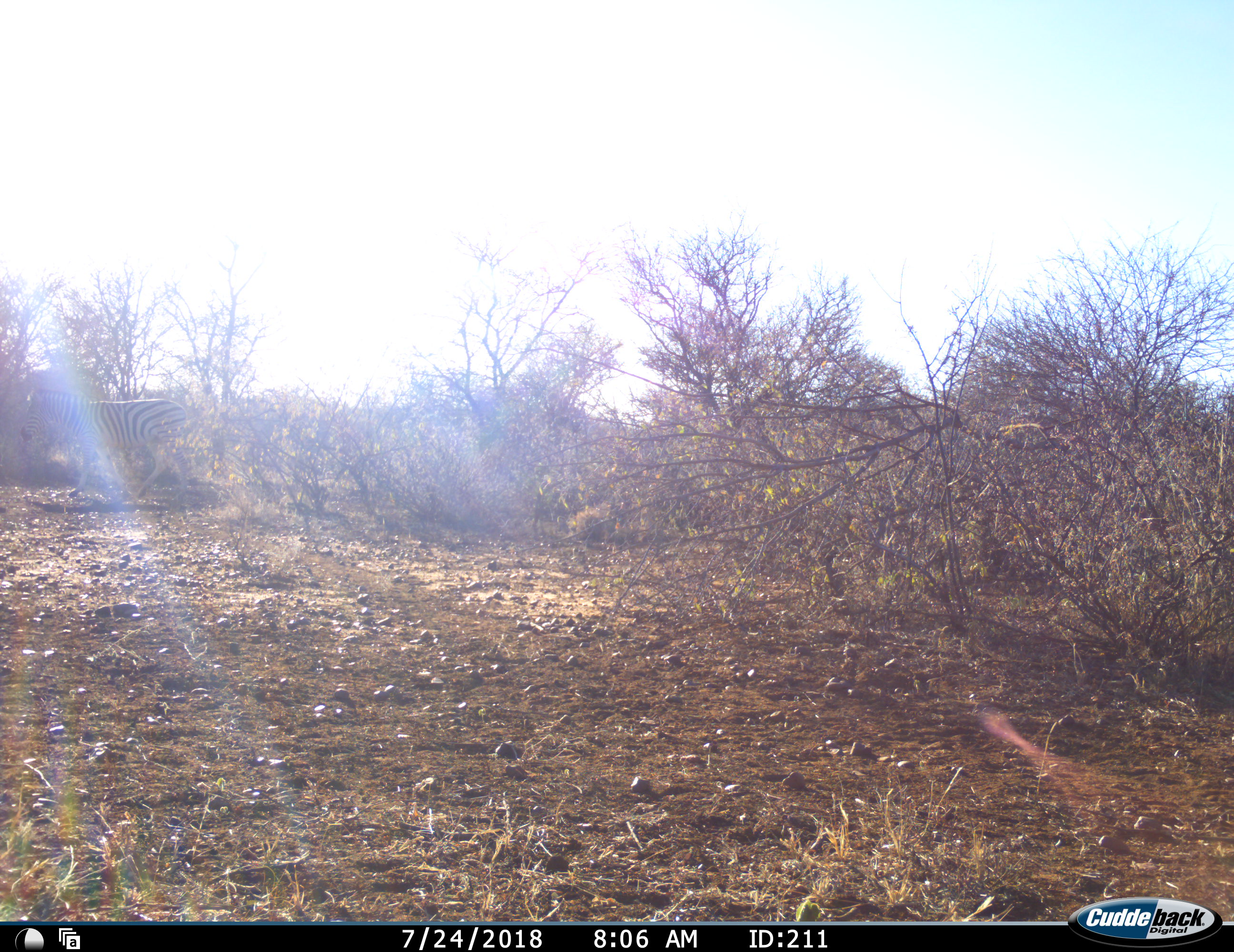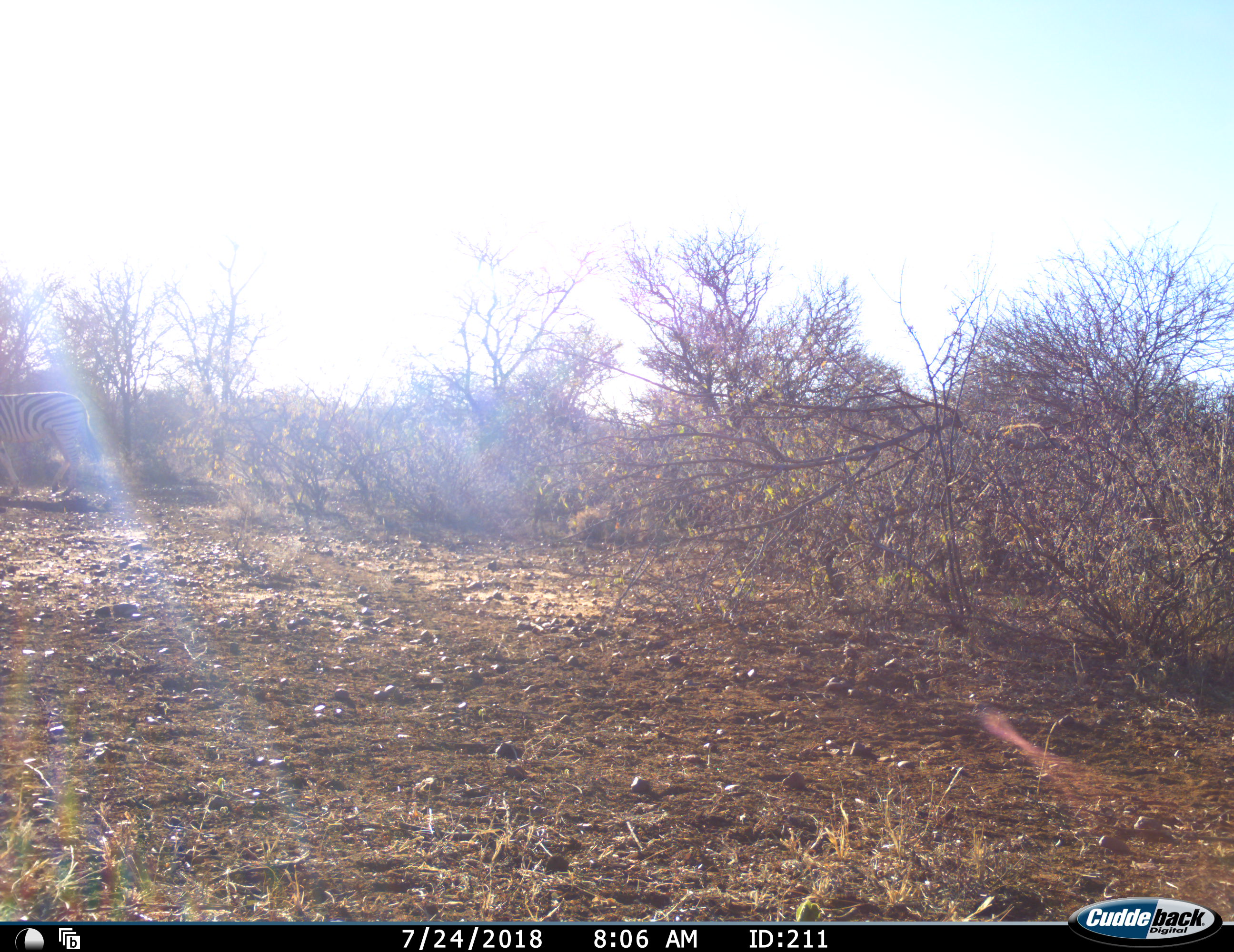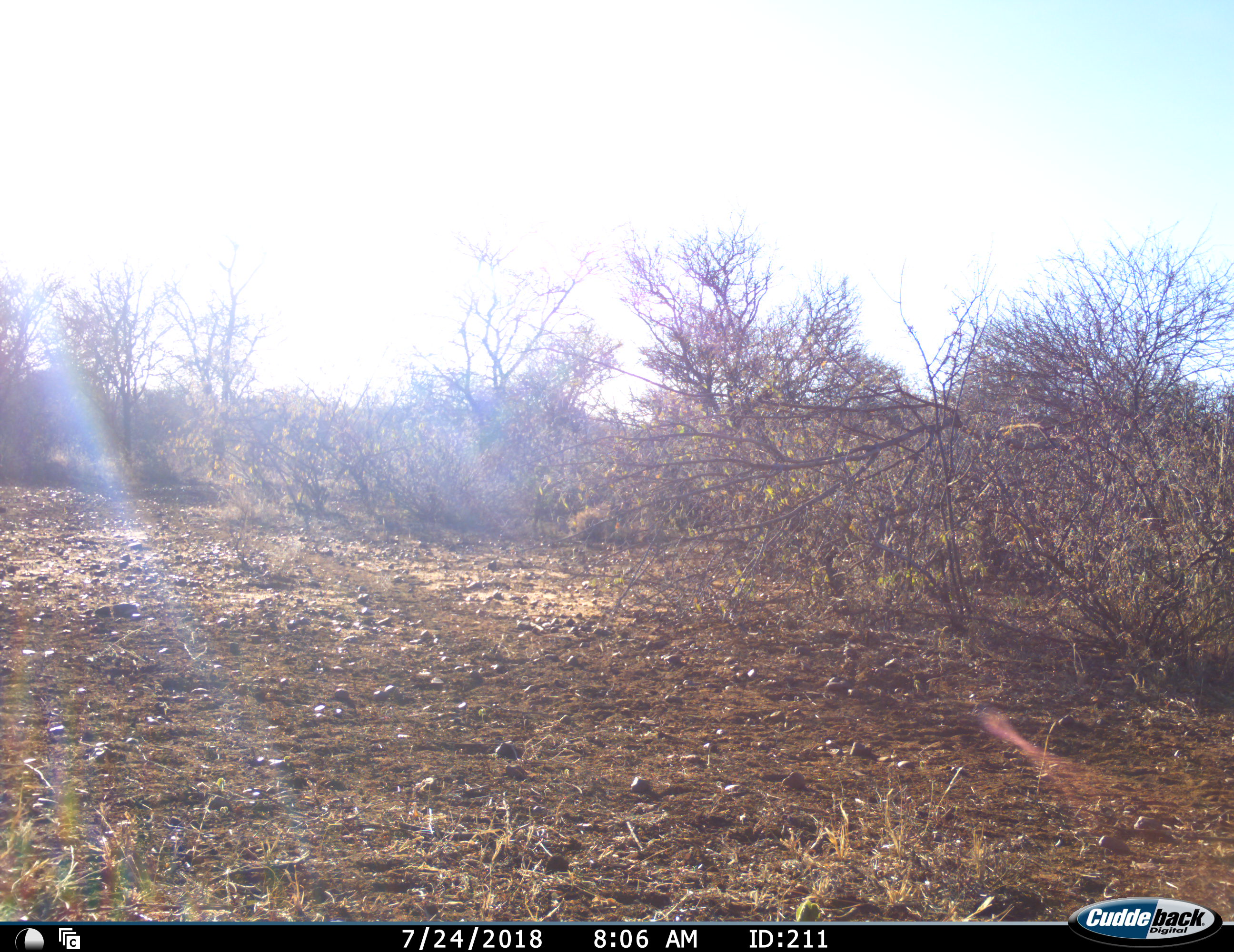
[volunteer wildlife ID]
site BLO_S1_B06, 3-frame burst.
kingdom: Animalia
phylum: Chordata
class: Mammalia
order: Perissodactyla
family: Equidae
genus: Equus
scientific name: Equus quagga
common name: plains zebra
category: zebraplains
Zebraplains (plains zebra) (Equus quagga), count 1. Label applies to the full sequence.